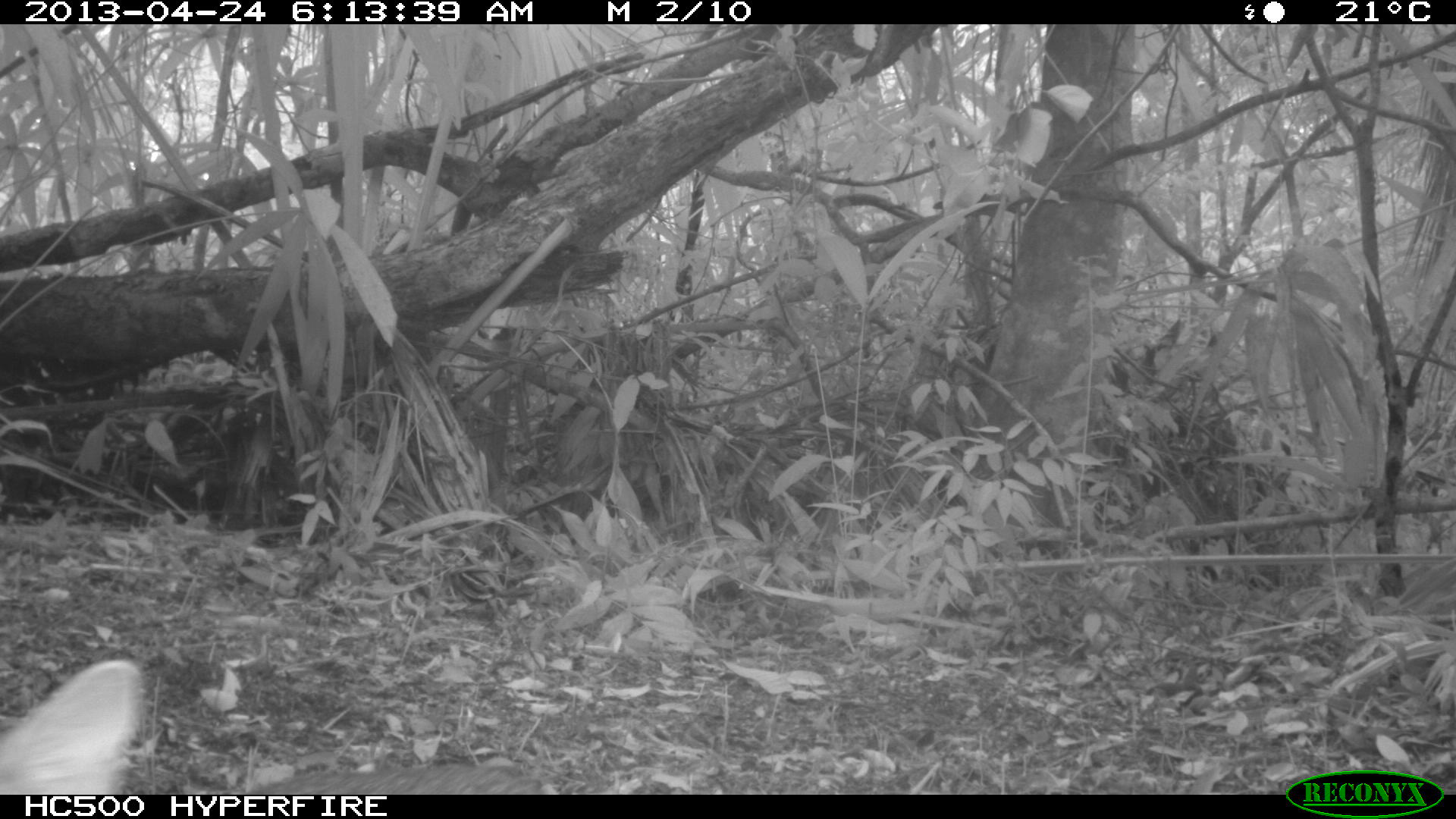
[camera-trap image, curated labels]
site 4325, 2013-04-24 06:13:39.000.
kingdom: Animalia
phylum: Chordata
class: Mammalia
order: Carnivora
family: Canidae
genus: Urocyon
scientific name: Urocyon cinereoargenteus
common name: gray fox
Urocyon cinereoargenteus (gray fox), count 1.